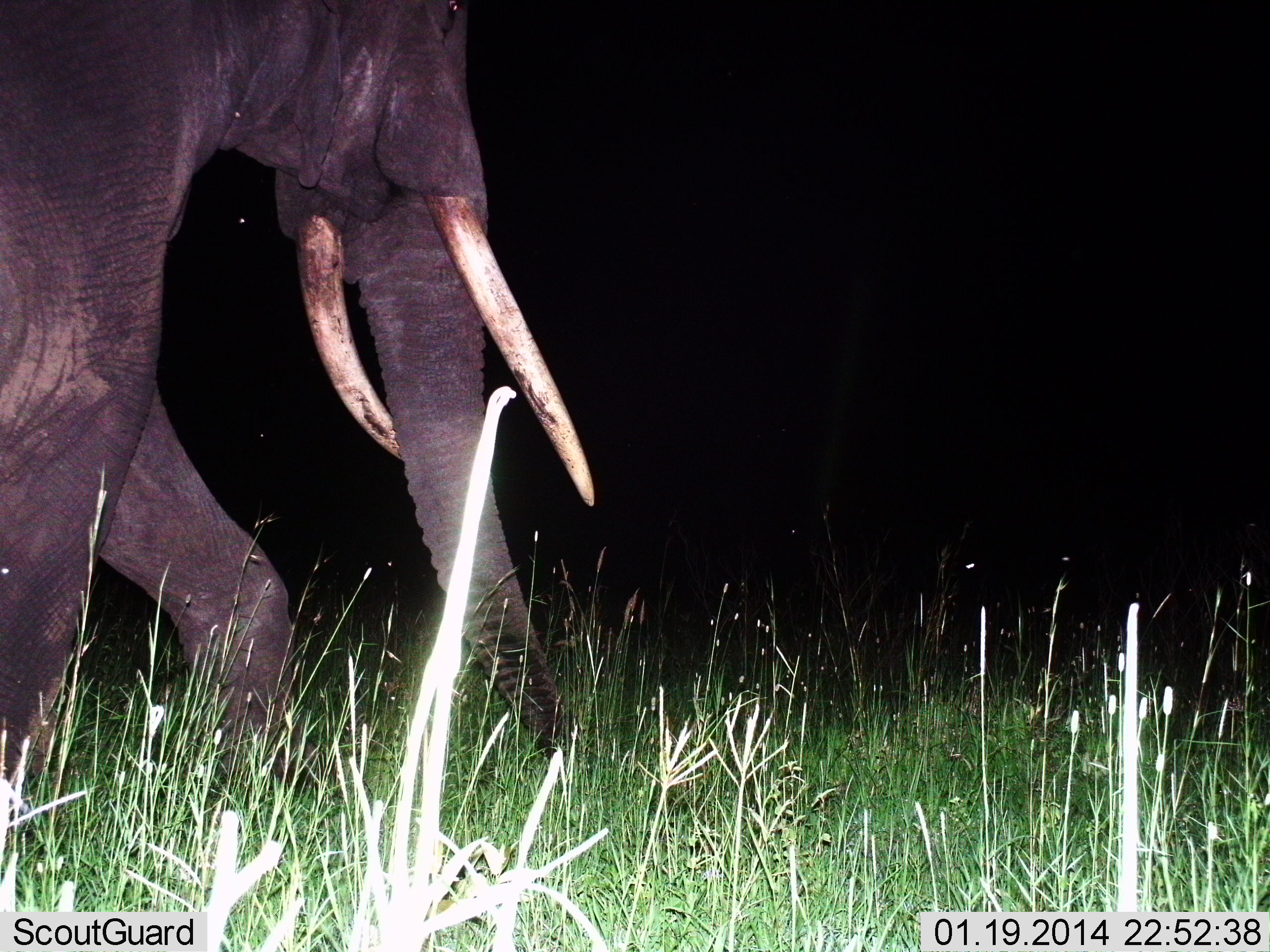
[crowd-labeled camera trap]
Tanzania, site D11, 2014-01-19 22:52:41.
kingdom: Animalia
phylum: Chordata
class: Mammalia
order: Proboscidea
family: Elephantidae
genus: Loxodonta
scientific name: Loxodonta africana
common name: african bush elephant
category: elephant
Elephant (african bush elephant) (Loxodonta africana), count 1. Behavior (volunteer vote fractions): standing 18%, resting 0%, moving 82%, interacting 0%. Young present (vote fraction): 0%. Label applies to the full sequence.